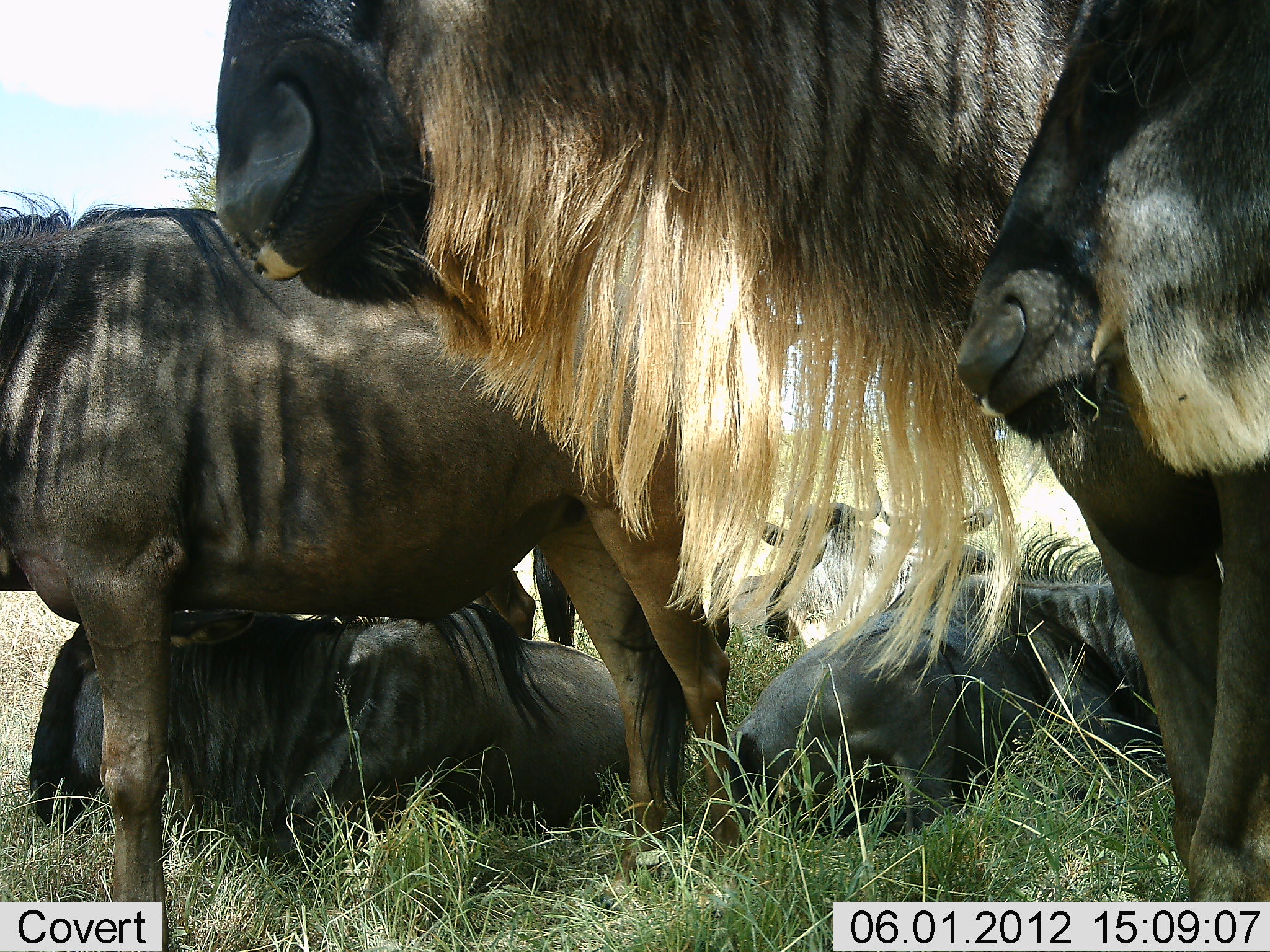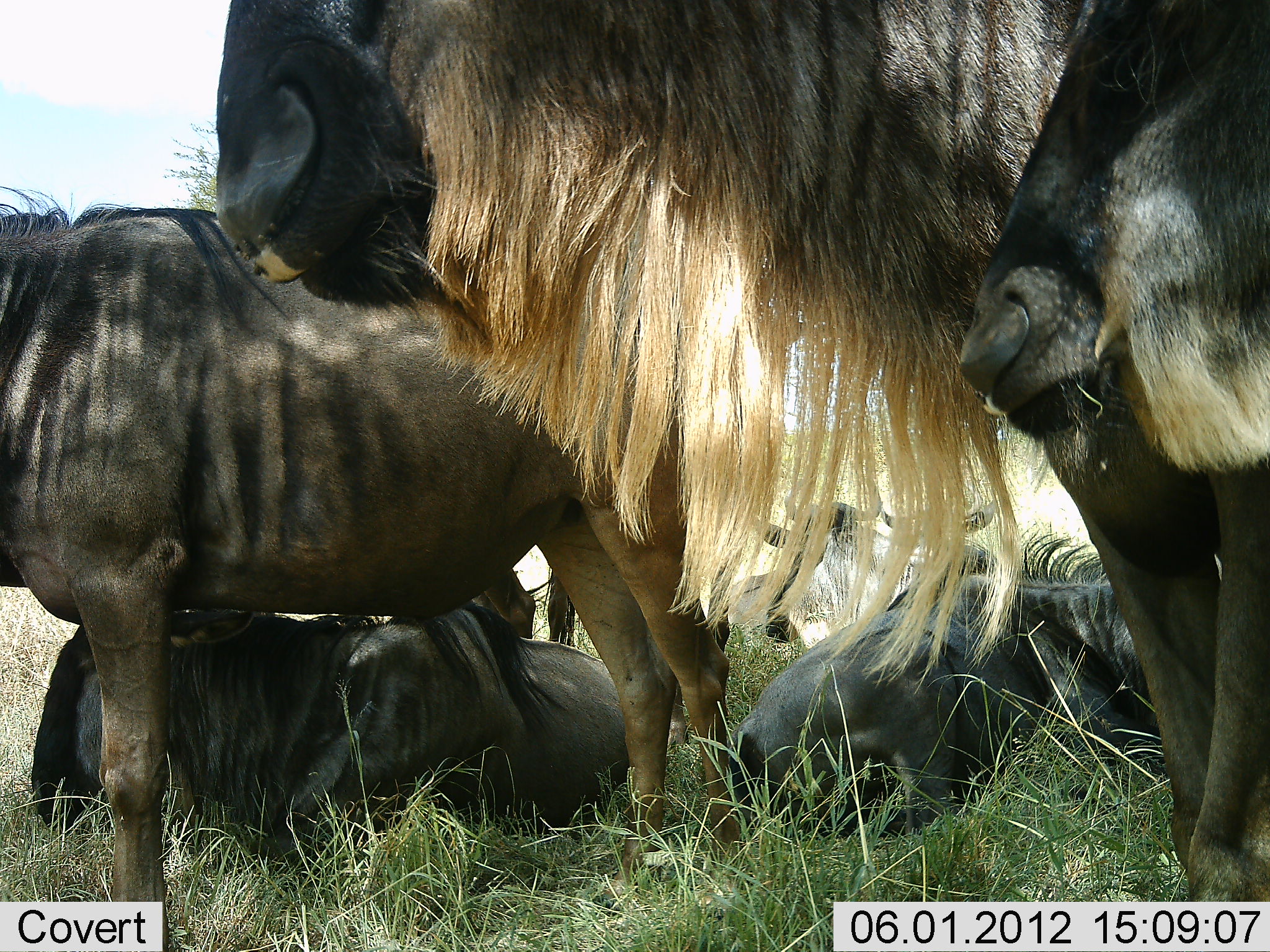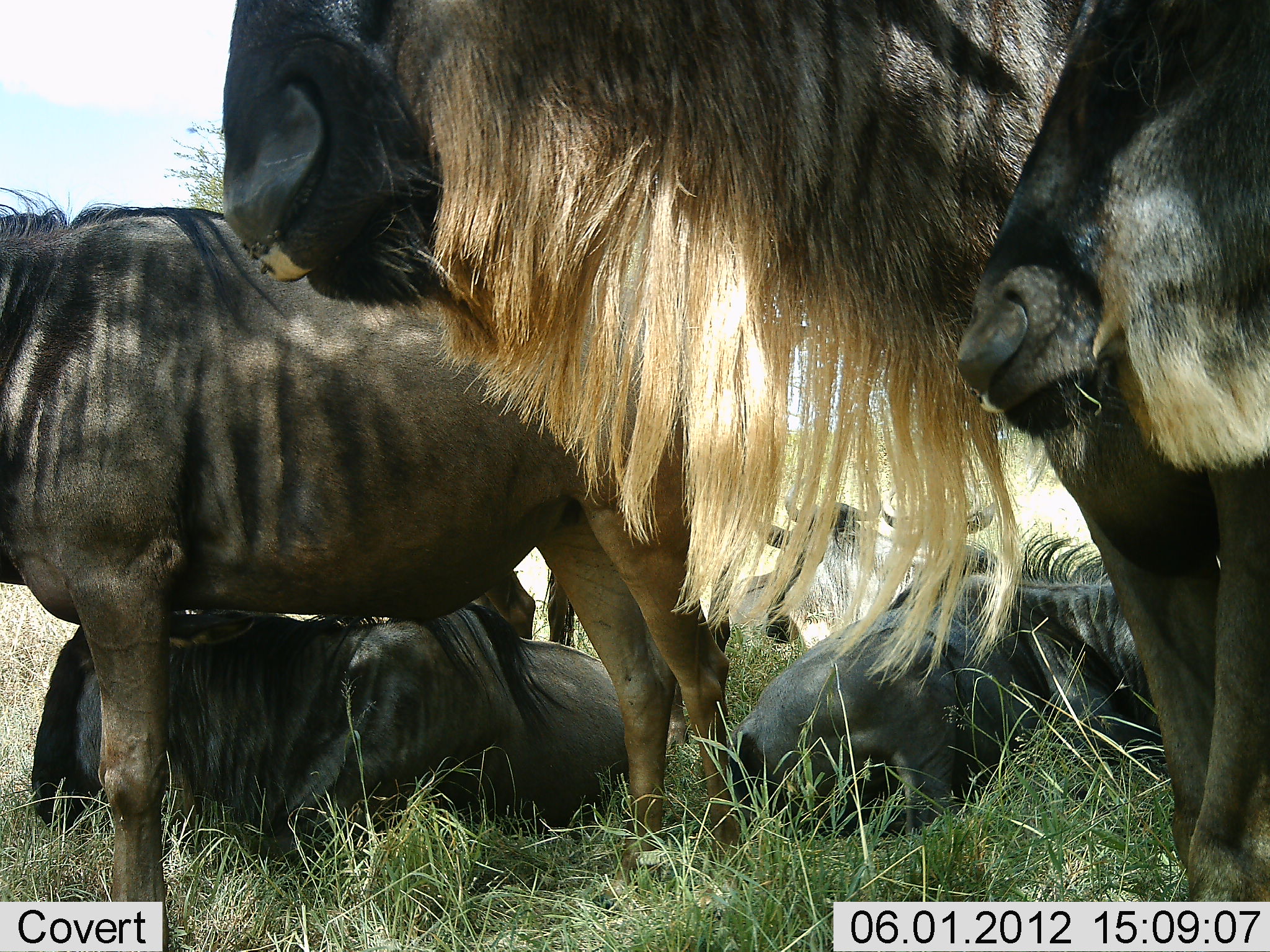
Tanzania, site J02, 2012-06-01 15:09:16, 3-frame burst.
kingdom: Animalia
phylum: Chordata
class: Mammalia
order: Artiodactyla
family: Bovidae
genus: Connochaetes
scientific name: Connochaetes taurinus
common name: blue wildebeest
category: wildebeest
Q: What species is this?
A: Wildebeest (blue wildebeest) (Connochaetes taurinus).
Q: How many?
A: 6.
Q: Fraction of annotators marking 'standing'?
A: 90%.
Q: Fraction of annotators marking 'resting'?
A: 90%.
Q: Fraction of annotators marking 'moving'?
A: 0%.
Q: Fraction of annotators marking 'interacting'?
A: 0%.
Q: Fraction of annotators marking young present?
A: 10%.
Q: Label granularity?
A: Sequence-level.